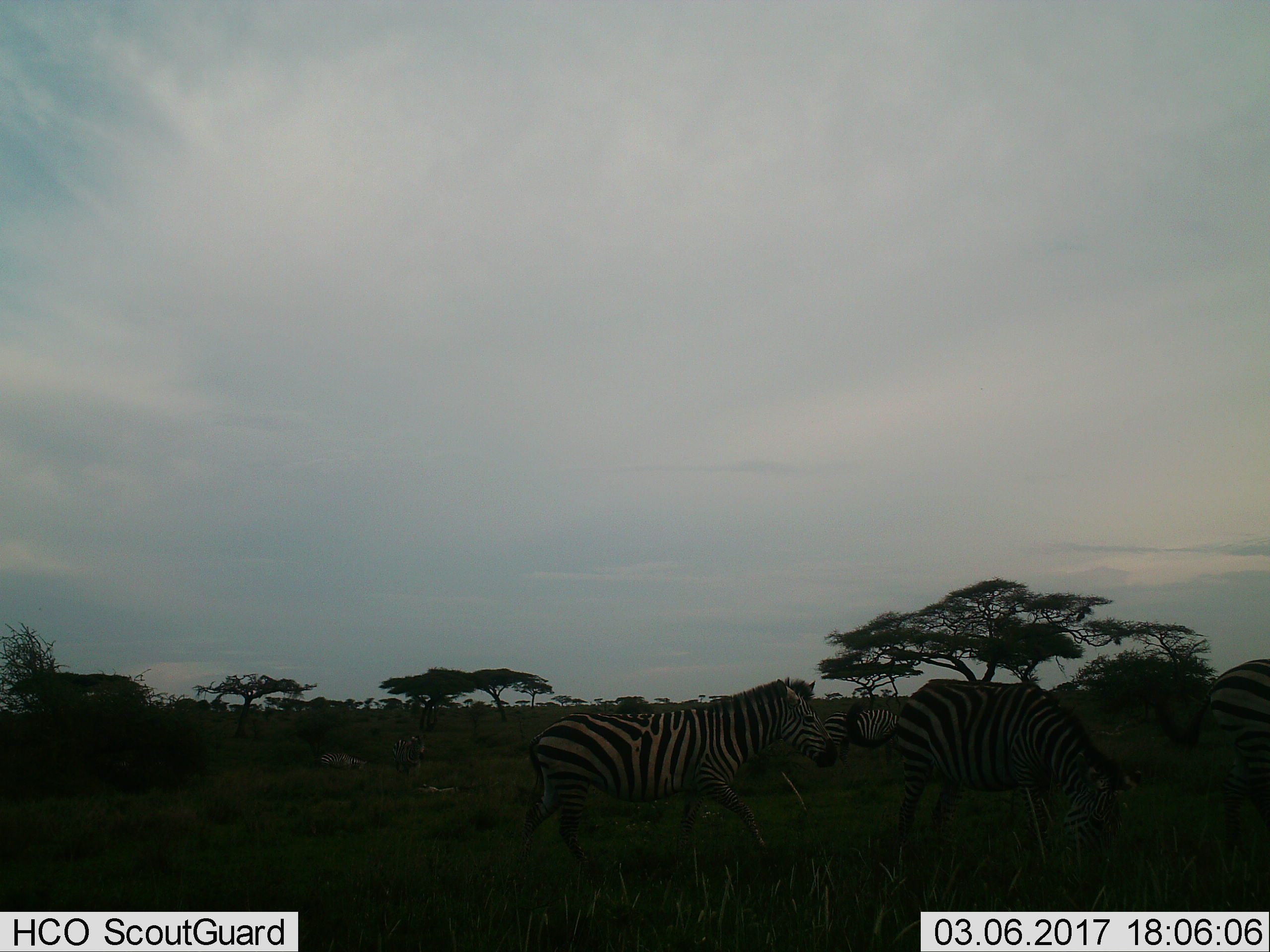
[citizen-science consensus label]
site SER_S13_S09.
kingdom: Animalia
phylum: Chordata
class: Mammalia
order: Perissodactyla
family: Equidae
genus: Equus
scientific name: Equus quagga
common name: plains zebra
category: zebraplains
Zebraplains (plains zebra) (Equus quagga), count 6. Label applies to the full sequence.